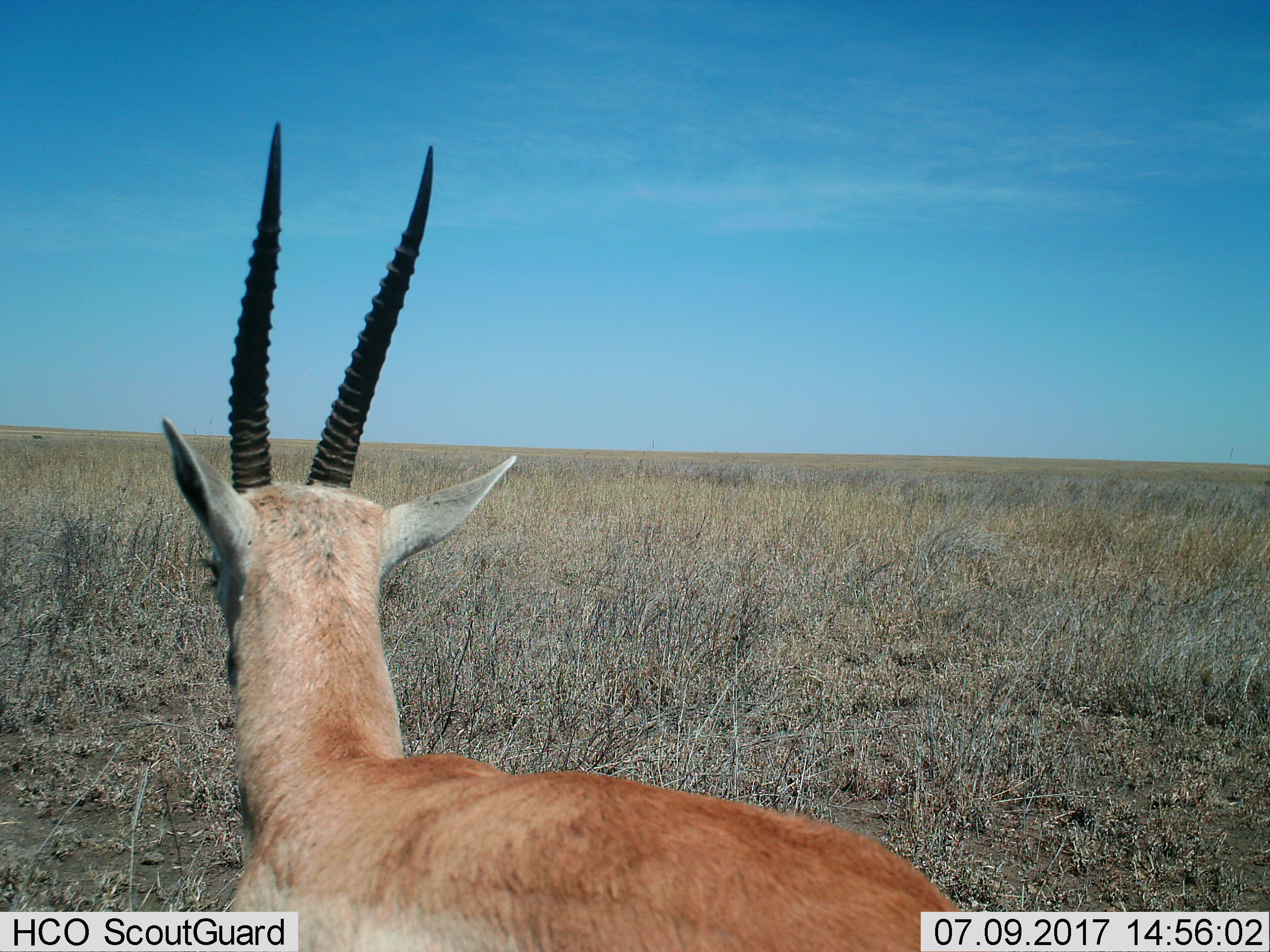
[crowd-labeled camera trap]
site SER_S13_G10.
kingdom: Animalia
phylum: Chordata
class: Mammalia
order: Artiodactyla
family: Bovidae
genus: Eudorcas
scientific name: Eudorcas thomsonii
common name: thomson's gazelle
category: gazellethomsons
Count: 1.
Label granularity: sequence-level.